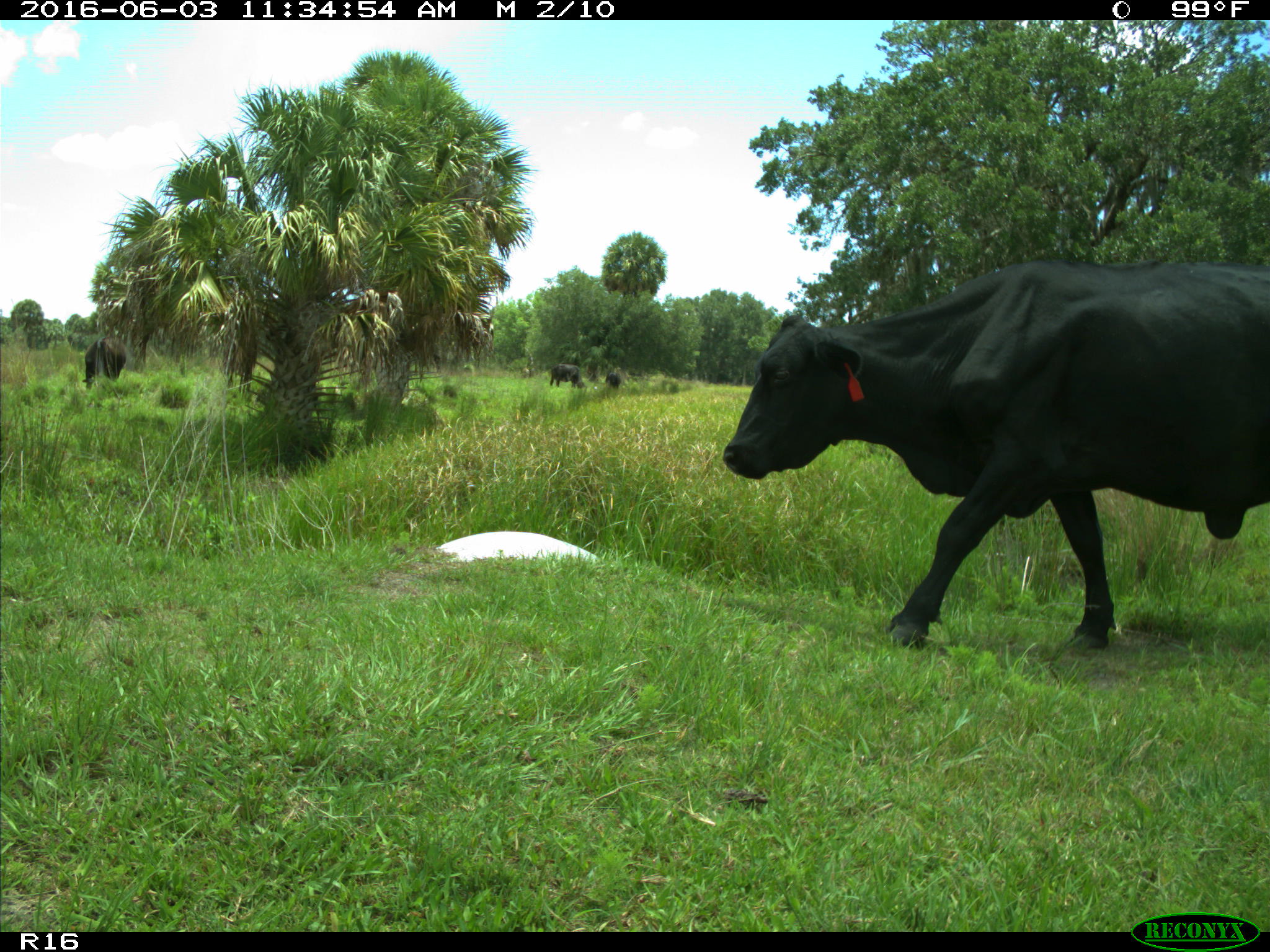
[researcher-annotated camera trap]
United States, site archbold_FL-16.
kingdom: Animalia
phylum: Chordata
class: Mammalia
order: Artiodactyla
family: Bovidae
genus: Bos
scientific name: Bos taurus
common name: domestic cow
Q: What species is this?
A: Bos taurus (domestic cow).